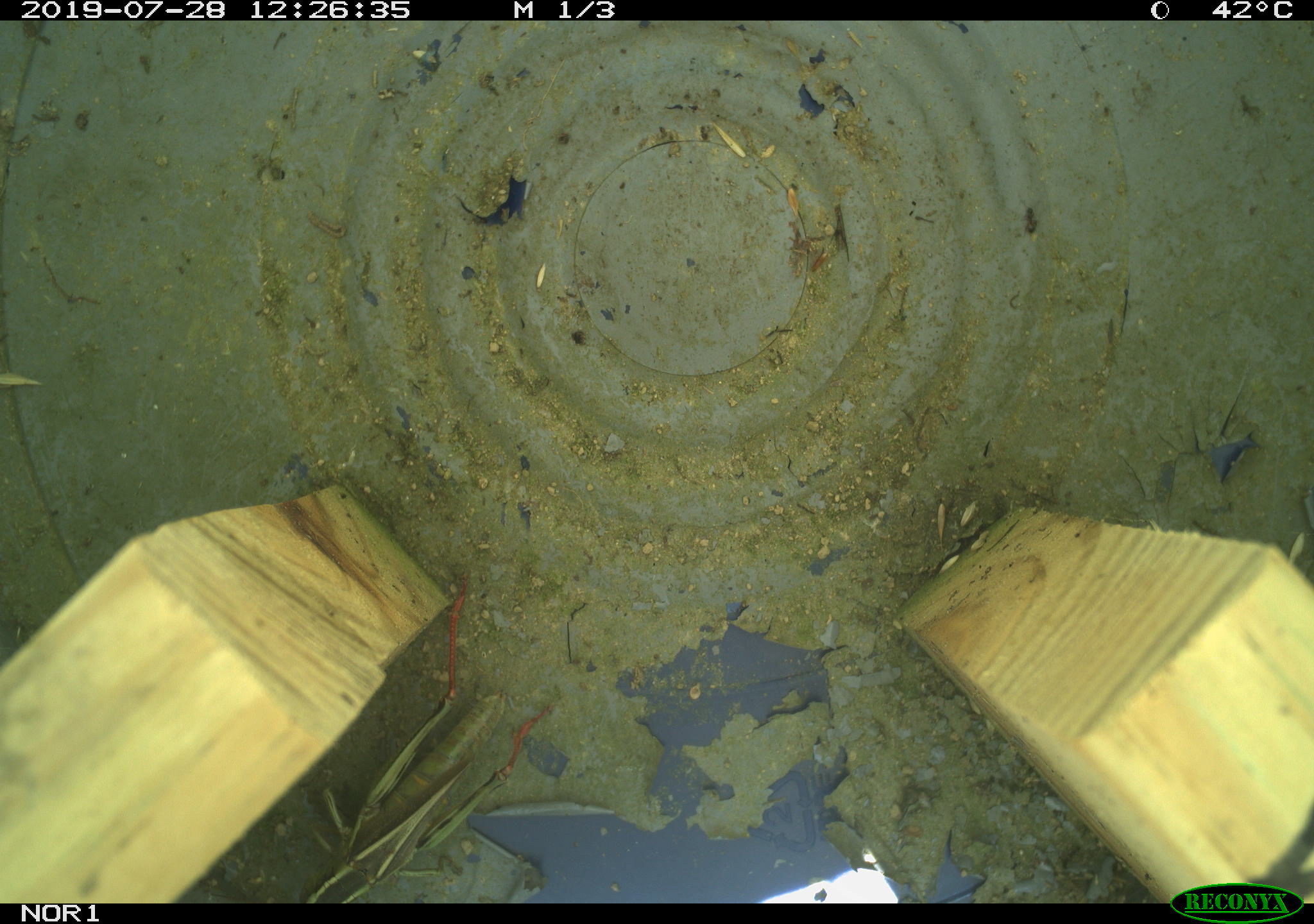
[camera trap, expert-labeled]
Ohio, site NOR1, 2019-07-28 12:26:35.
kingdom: Animalia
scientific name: Animalia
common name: animal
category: invertebrate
Invertebrate (animal) (Animalia).